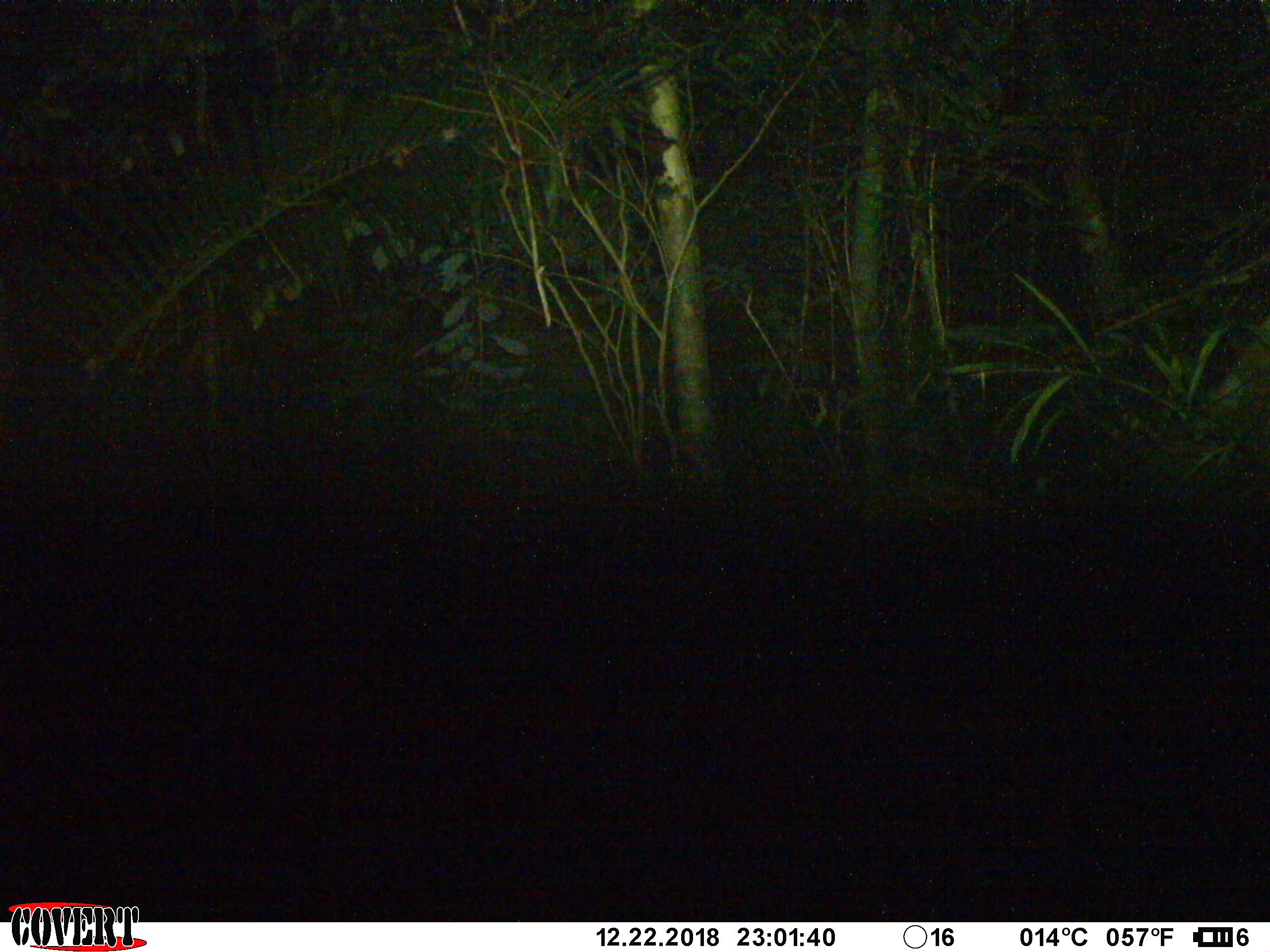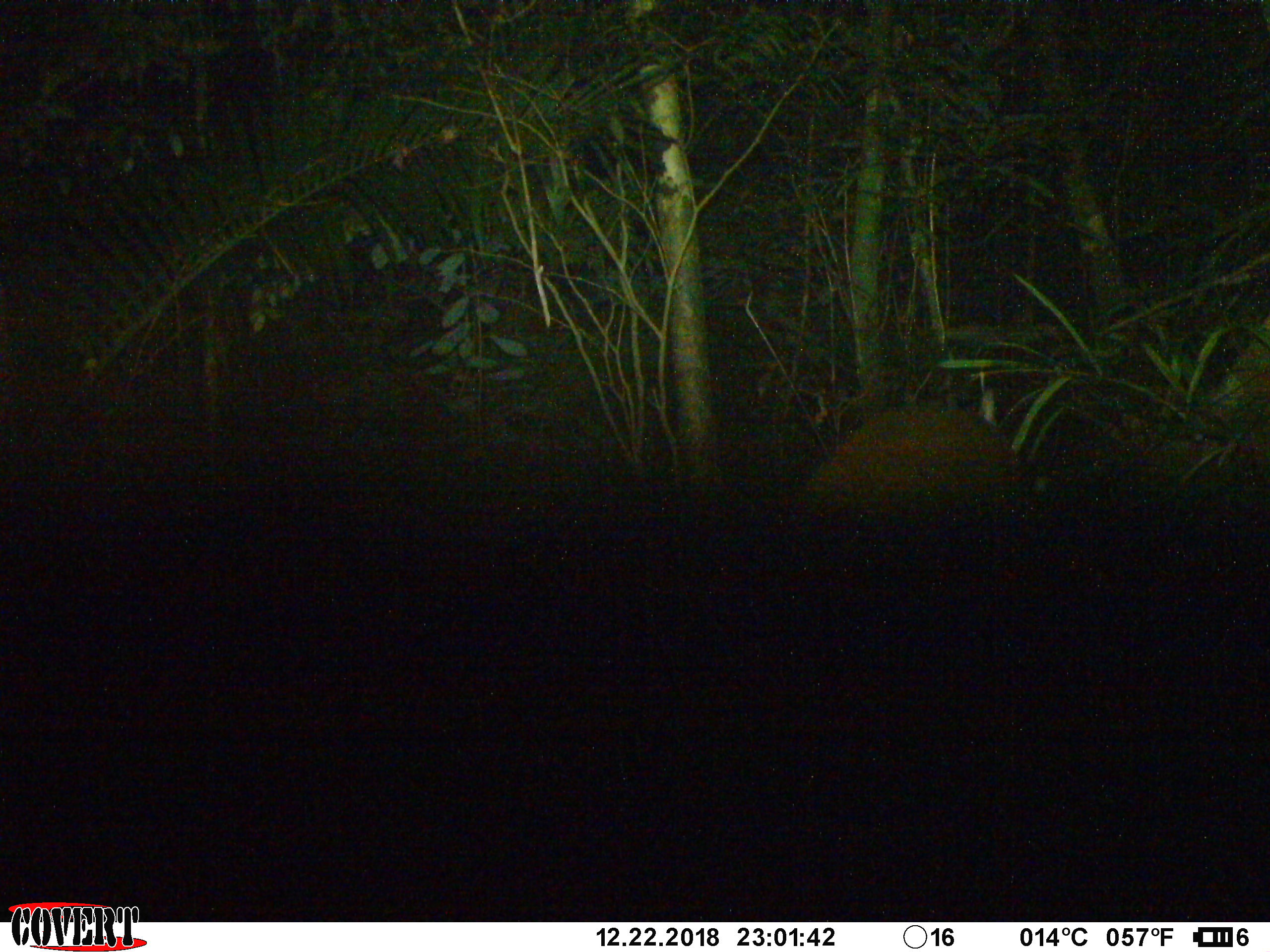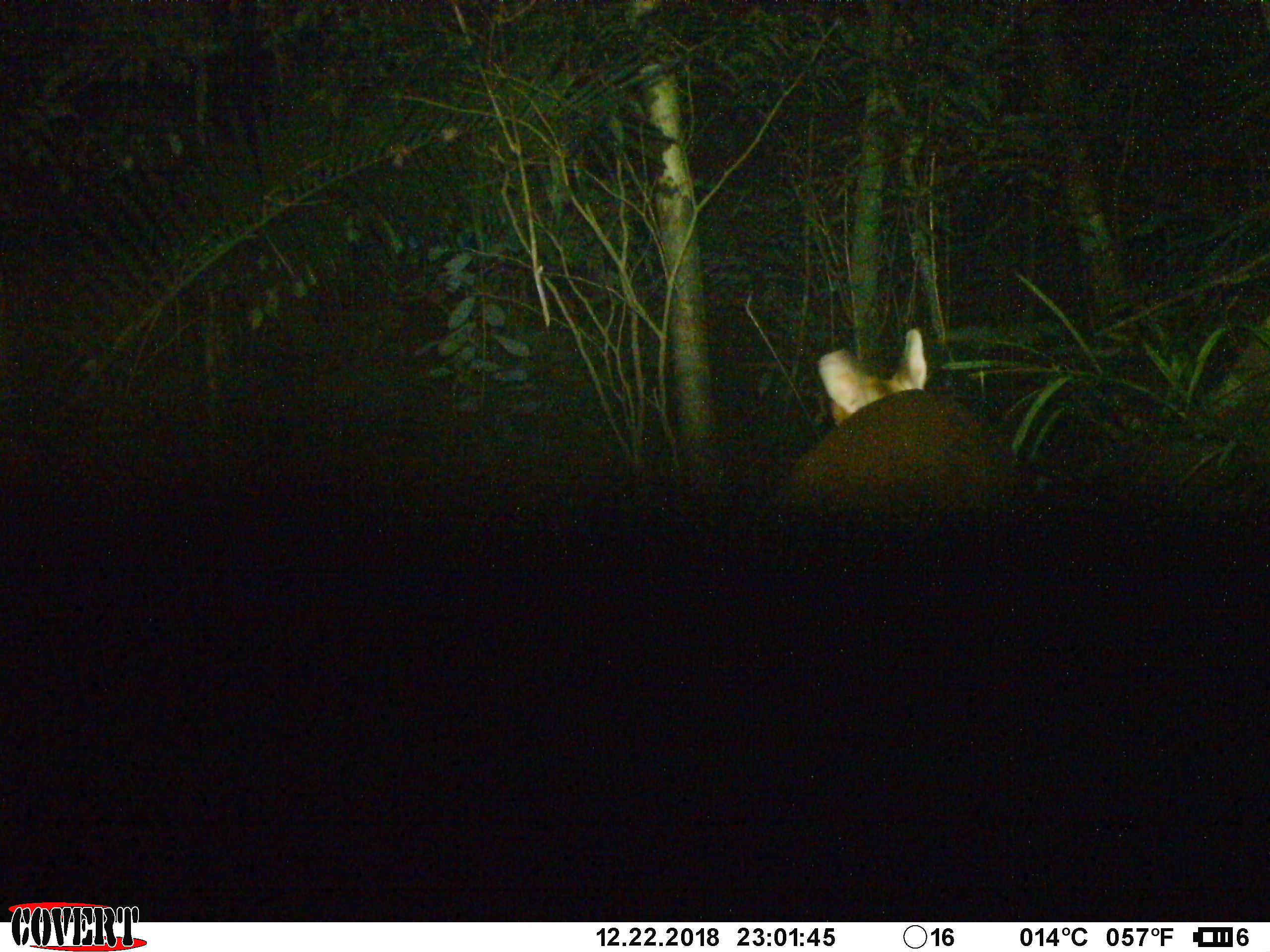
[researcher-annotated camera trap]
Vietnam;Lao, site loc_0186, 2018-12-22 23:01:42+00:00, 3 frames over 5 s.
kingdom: Animalia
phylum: Chordata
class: Mammalia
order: Artiodactyla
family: Cervidae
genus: Muntiacus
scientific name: Muntiacus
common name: muntjacs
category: unidentified muntjac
Unidentified muntjac (muntjacs) (Muntiacus). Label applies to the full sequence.